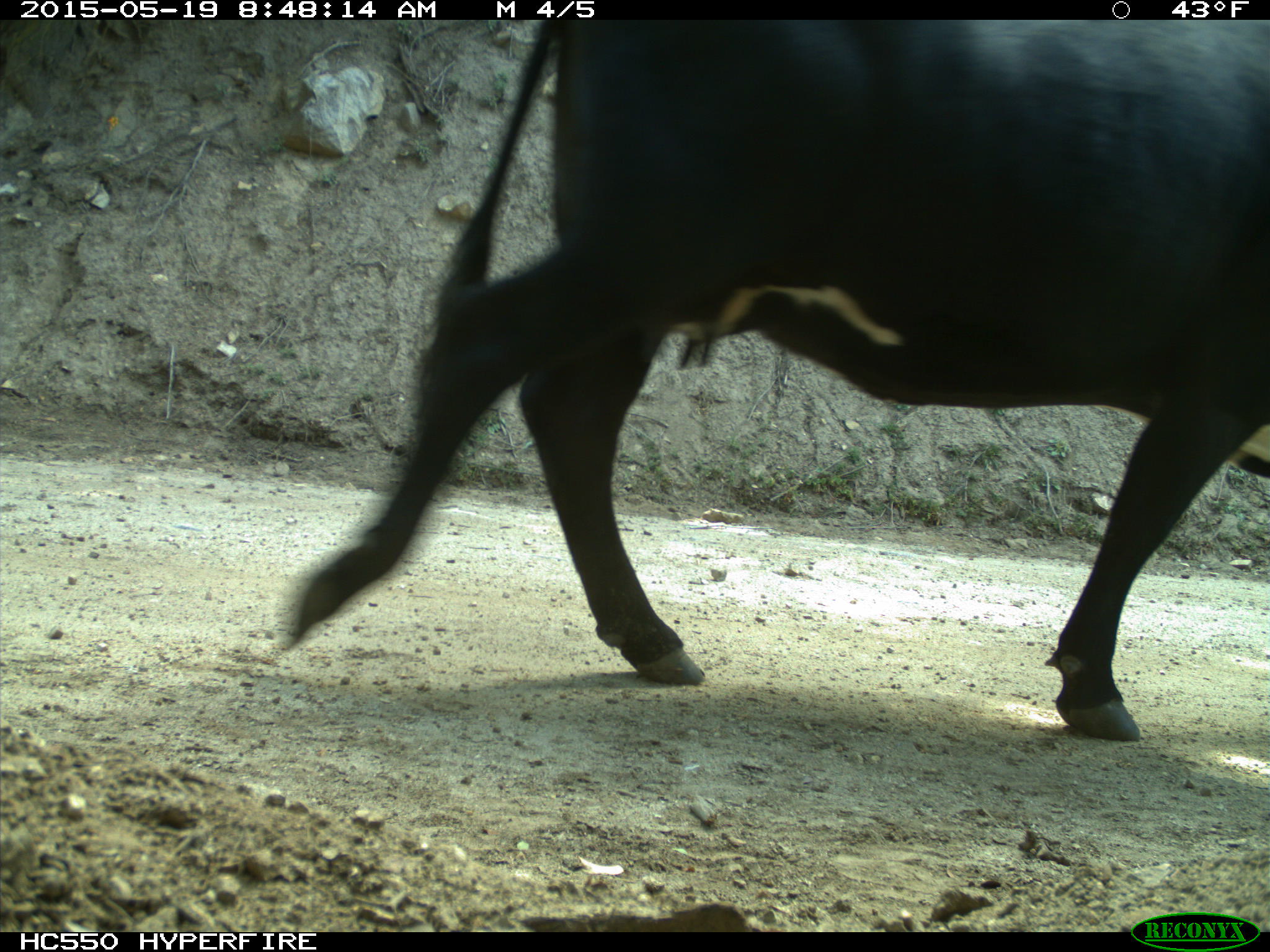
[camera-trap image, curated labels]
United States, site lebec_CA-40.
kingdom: Animalia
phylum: Chordata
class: Mammalia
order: Artiodactyla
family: Bovidae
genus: Bos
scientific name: Bos taurus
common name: domestic cow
Bos taurus (domestic cow).